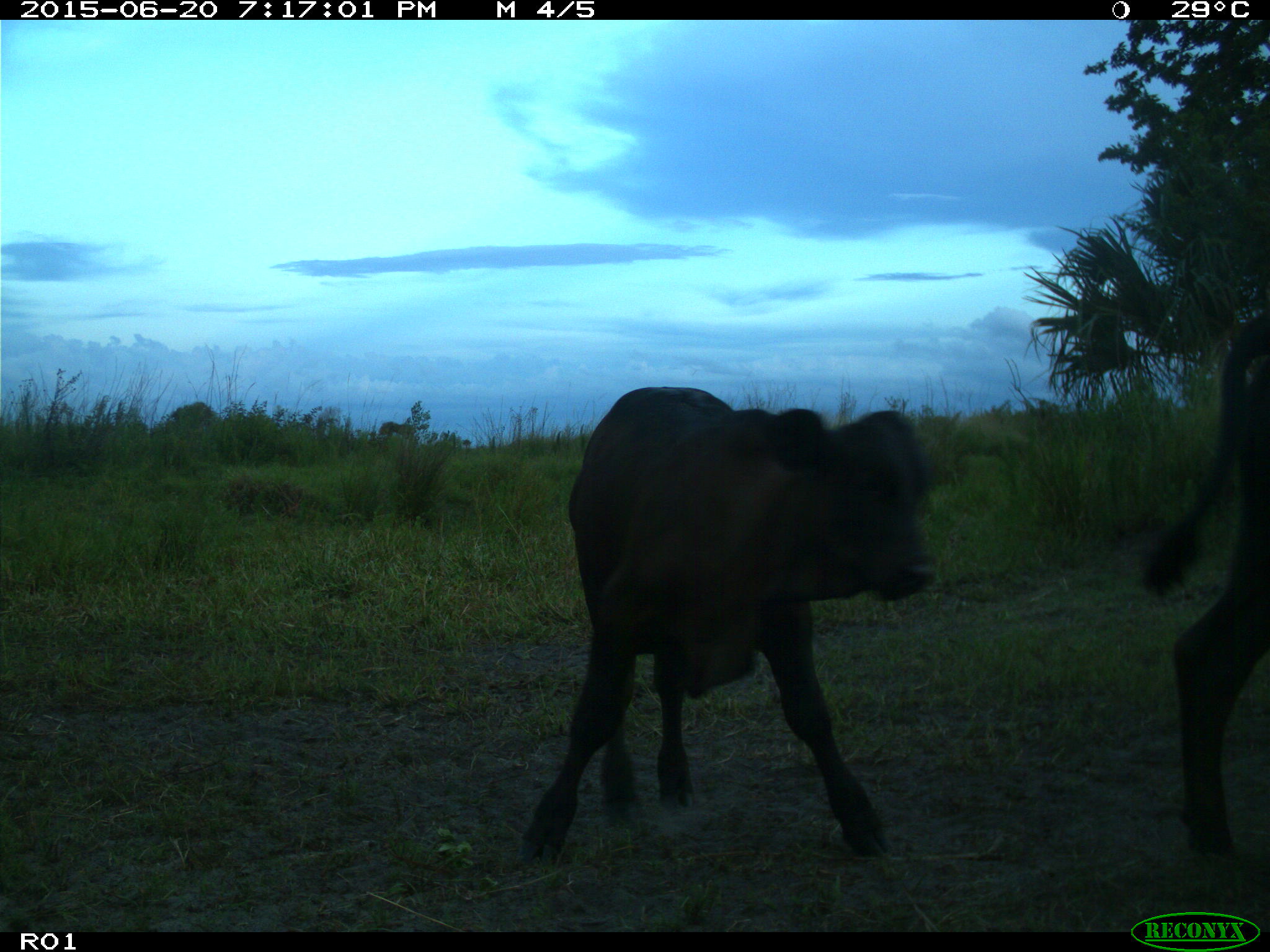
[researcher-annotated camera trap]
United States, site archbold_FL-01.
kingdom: Animalia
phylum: Chordata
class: Mammalia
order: Artiodactyla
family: Bovidae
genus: Bos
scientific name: Bos taurus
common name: domestic cow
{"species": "Bos taurus (domestic cow)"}